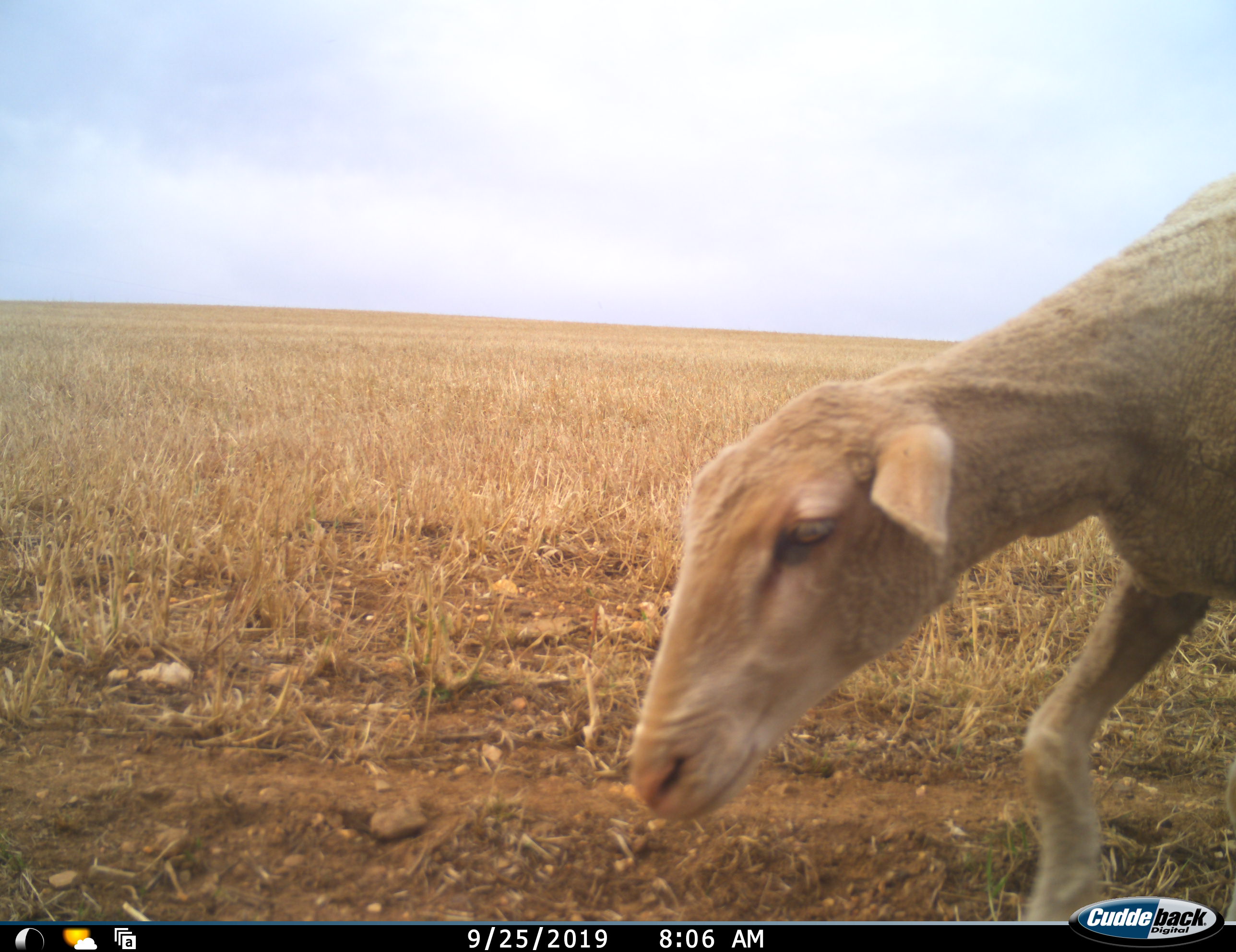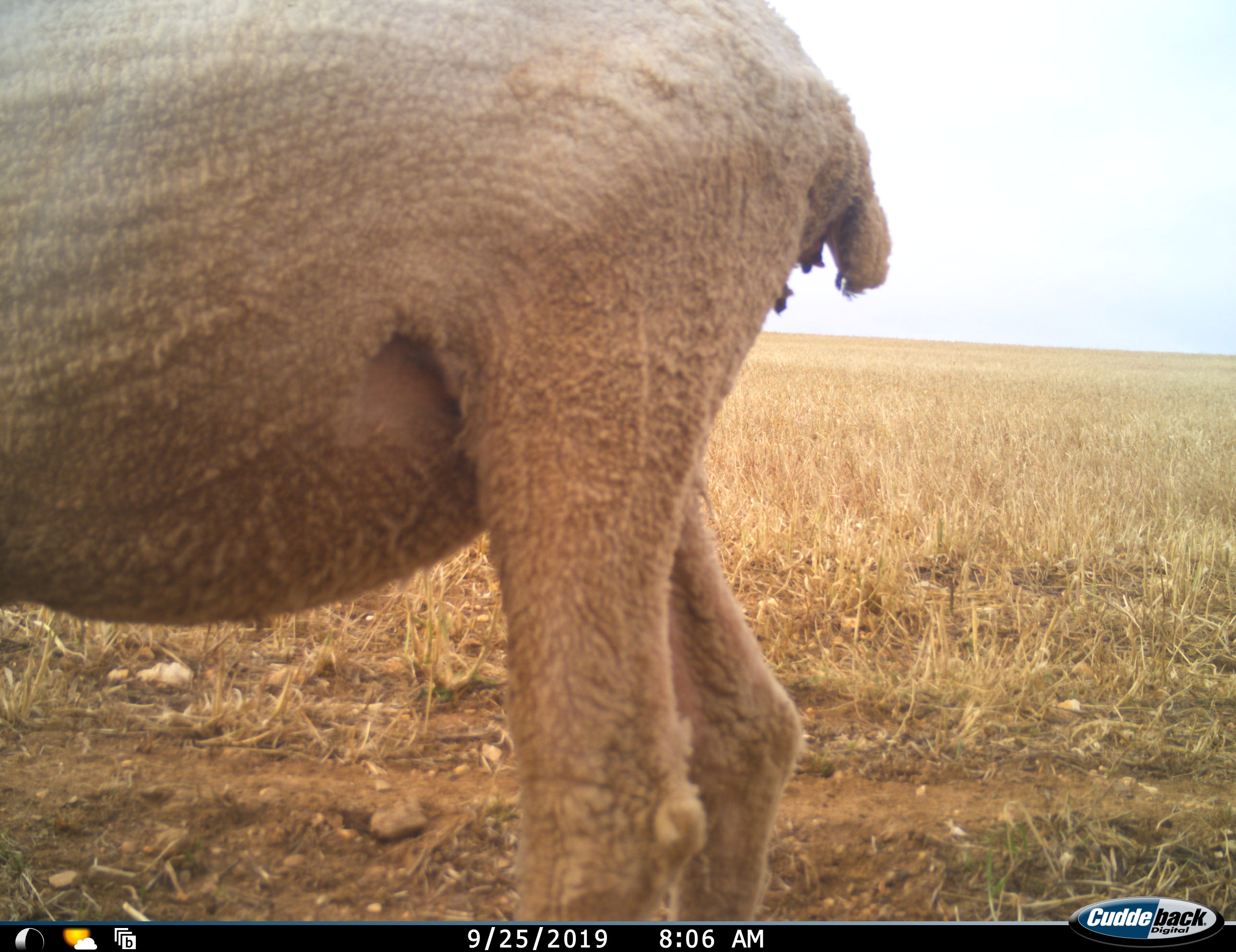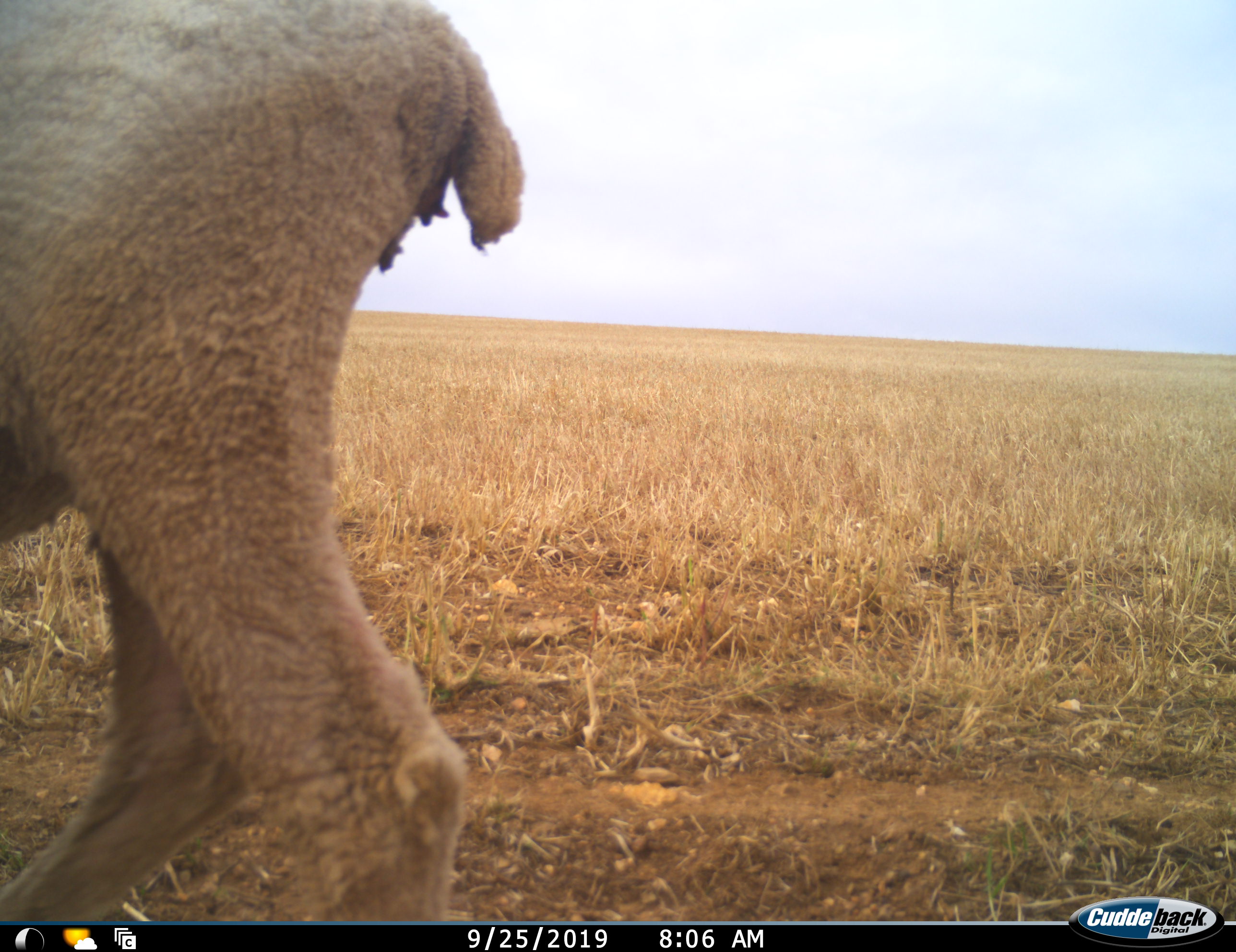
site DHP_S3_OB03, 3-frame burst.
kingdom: Animalia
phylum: Chordata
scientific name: Vertebrata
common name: domestic animal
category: domesticanimal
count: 1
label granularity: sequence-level